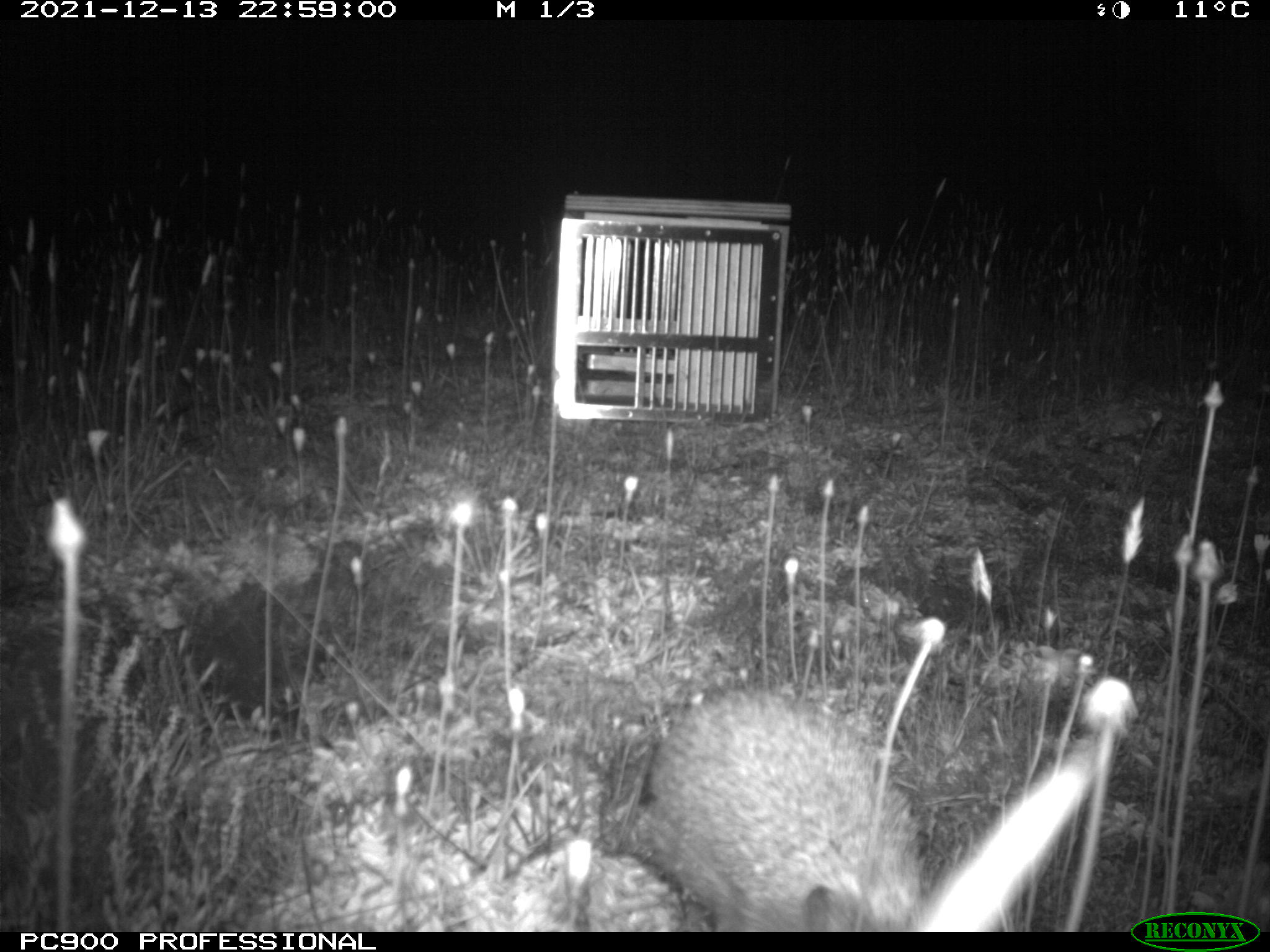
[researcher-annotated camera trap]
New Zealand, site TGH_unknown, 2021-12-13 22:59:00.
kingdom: Animalia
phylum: Chordata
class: Mammalia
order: Eulipotyphla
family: Erinaceidae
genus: Erinaceus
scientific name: Erinaceus europaeus europaeus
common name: european hedgehog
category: hedgehog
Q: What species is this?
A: Hedgehog (european hedgehog) (Erinaceus europaeus europaeus).